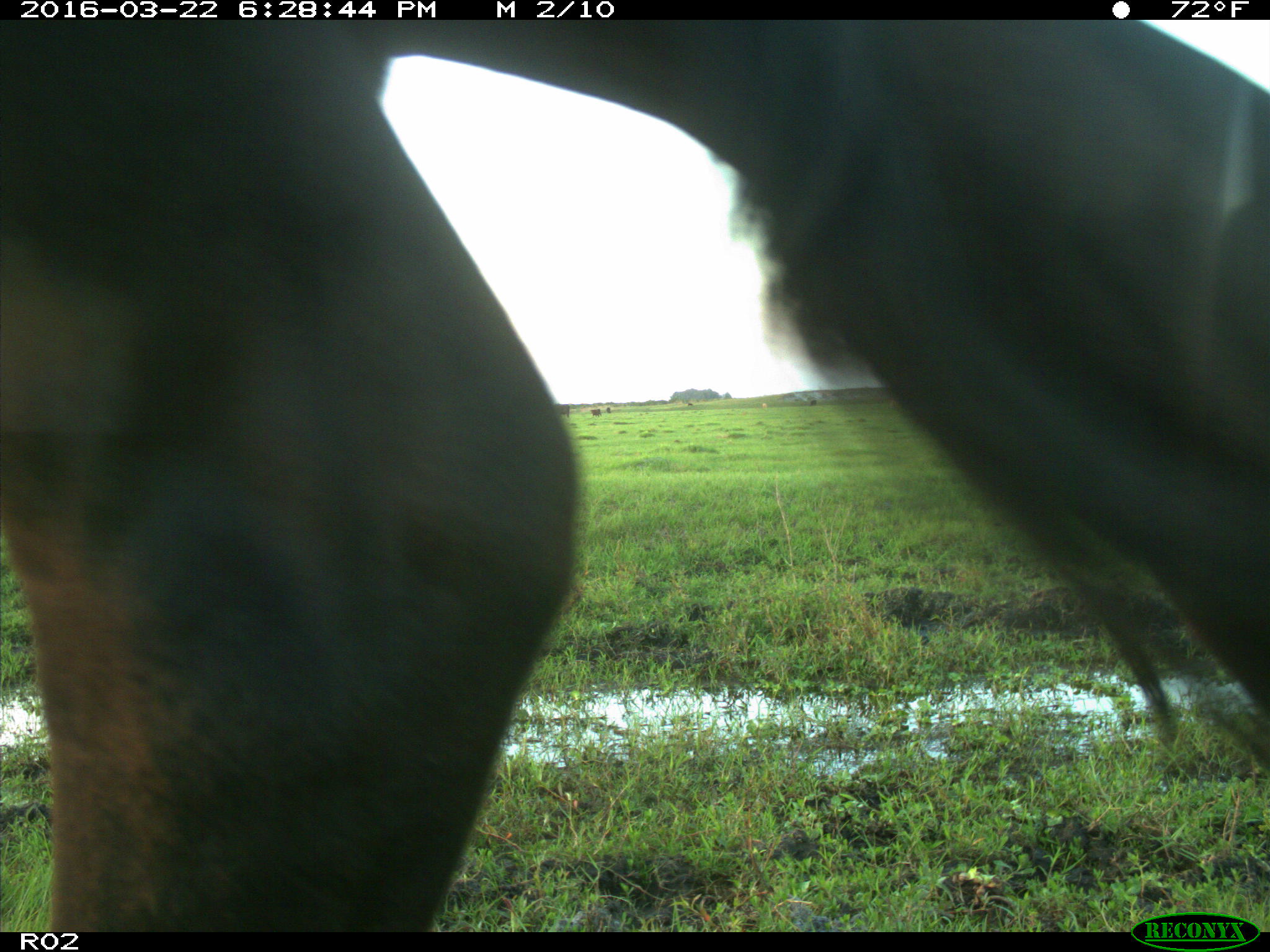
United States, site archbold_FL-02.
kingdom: Animalia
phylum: Chordata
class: Mammalia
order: Artiodactyla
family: Bovidae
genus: Bos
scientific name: Bos taurus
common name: domestic cow